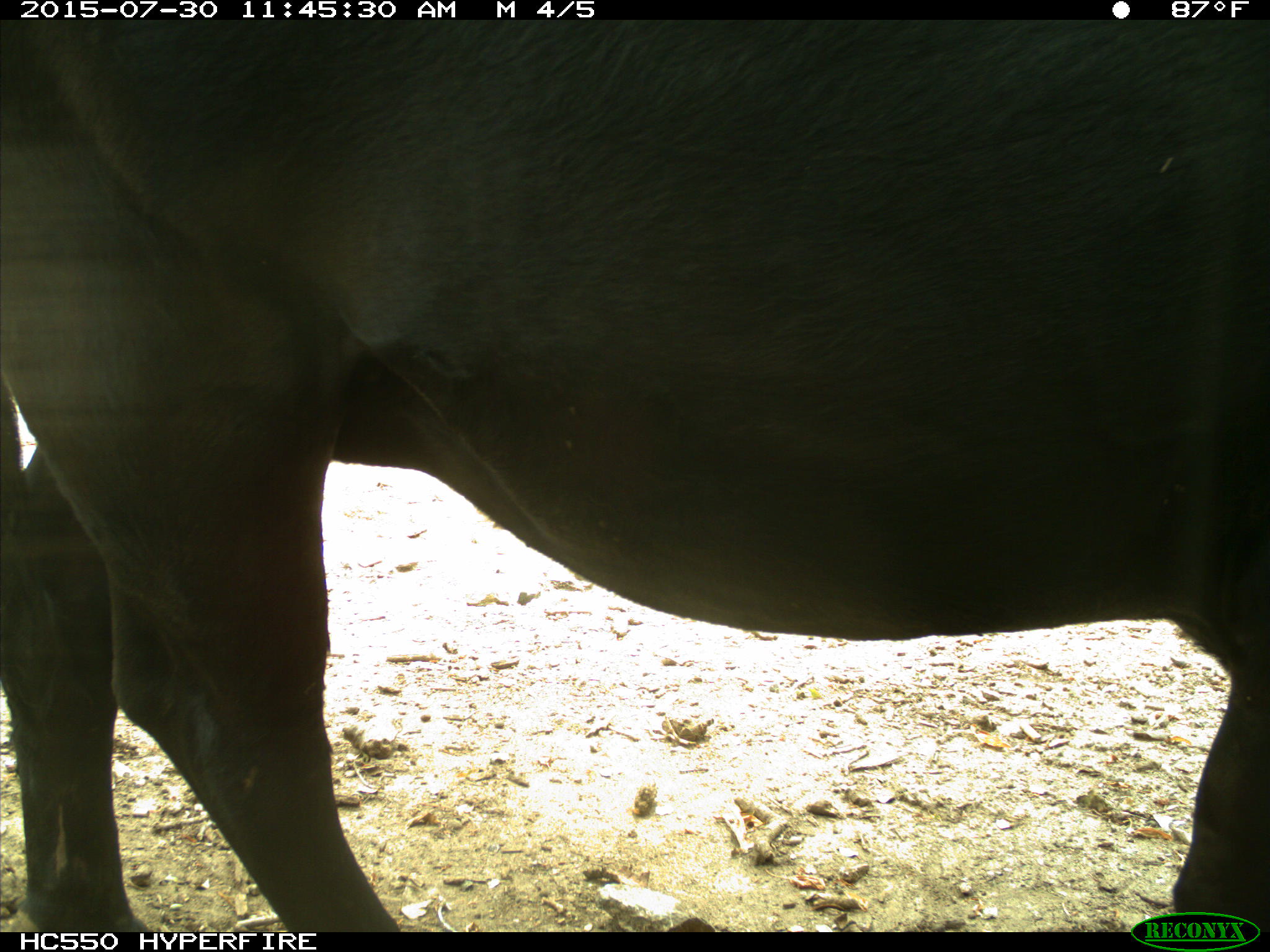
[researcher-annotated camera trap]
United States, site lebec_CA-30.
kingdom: Animalia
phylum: Chordata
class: Mammalia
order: Artiodactyla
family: Bovidae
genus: Bos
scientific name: Bos taurus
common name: domestic cow